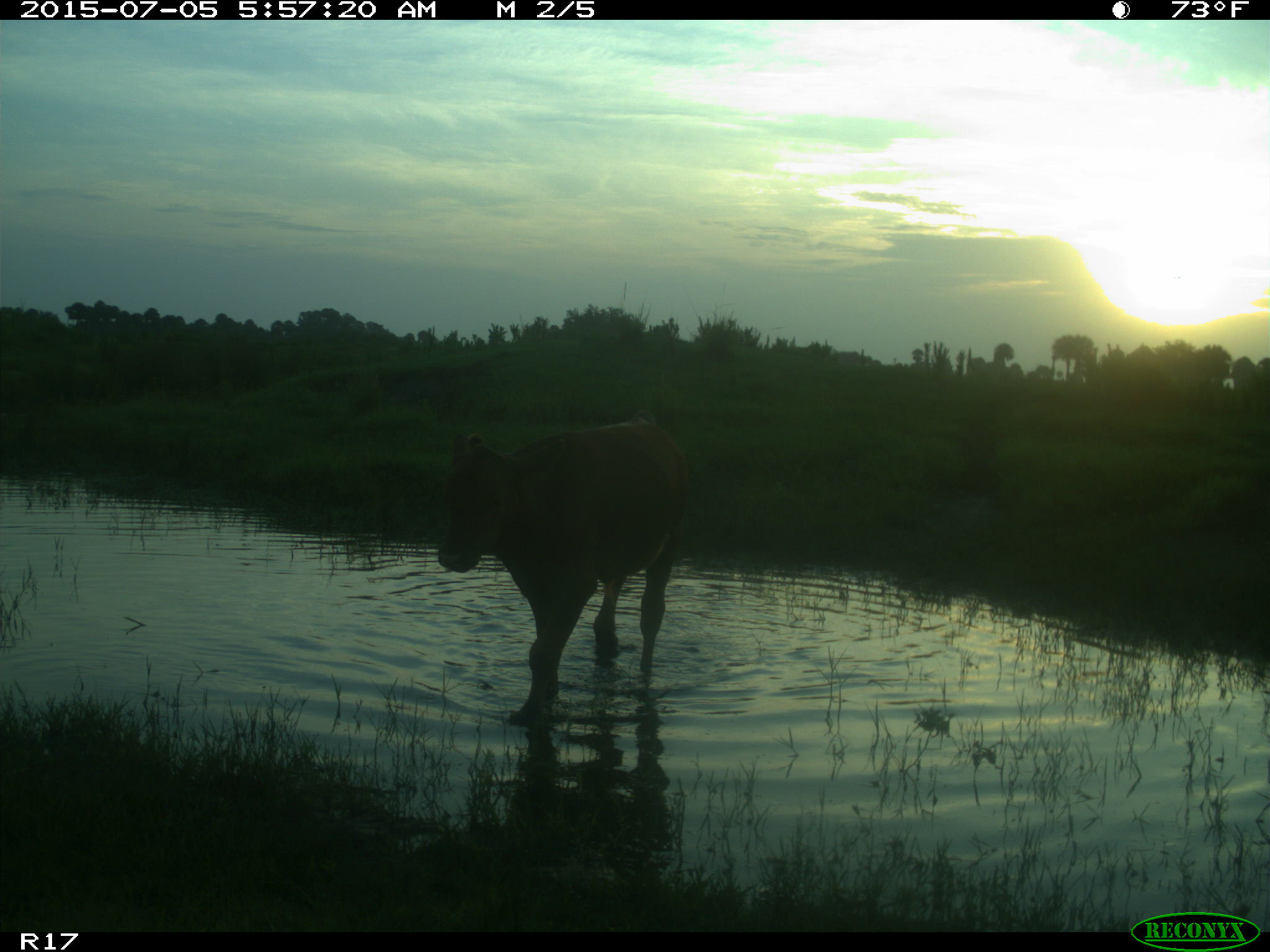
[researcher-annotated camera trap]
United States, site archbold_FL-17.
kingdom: Animalia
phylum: Chordata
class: Mammalia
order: Artiodactyla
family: Bovidae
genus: Bos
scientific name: Bos taurus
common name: domestic cow